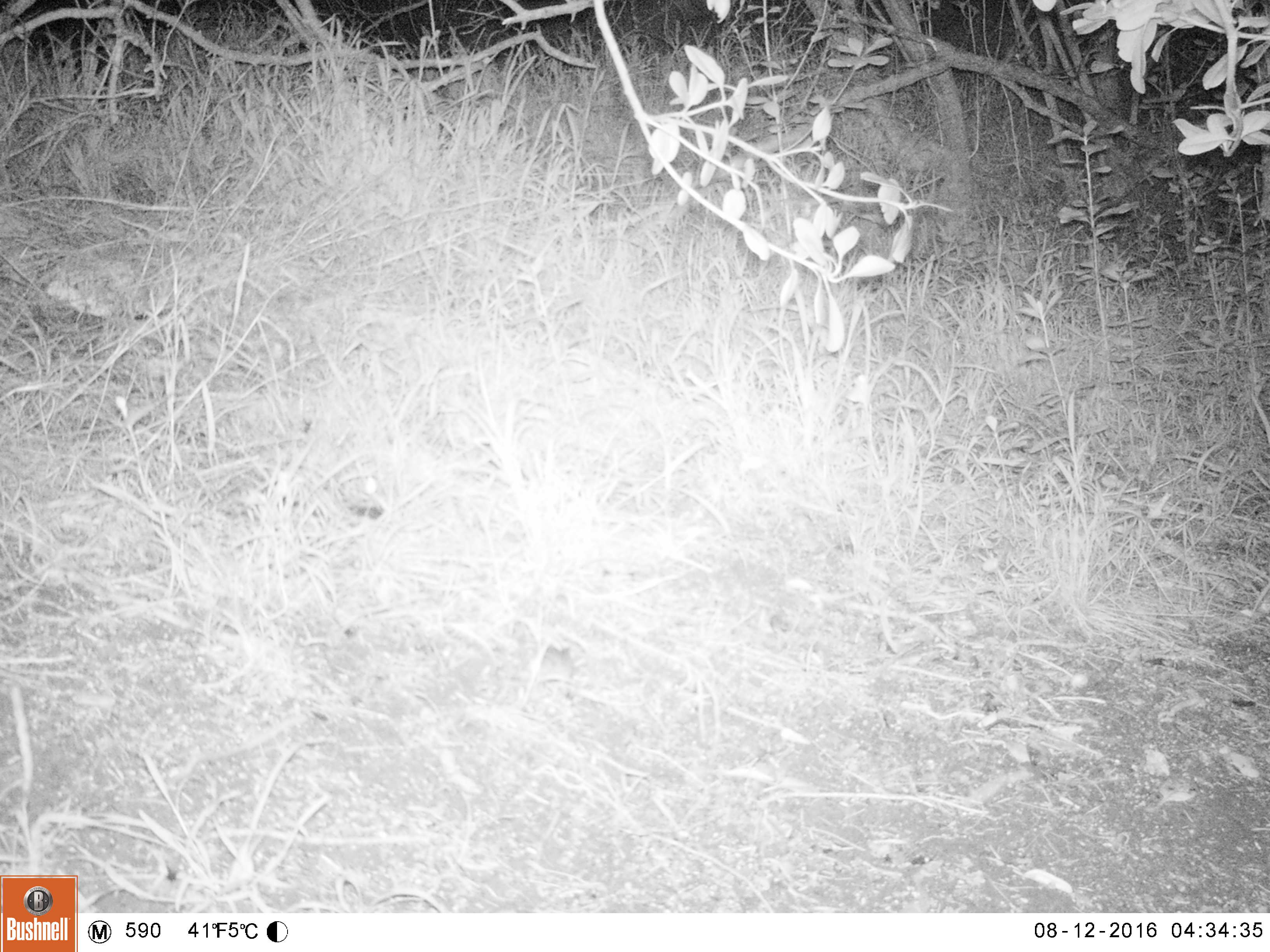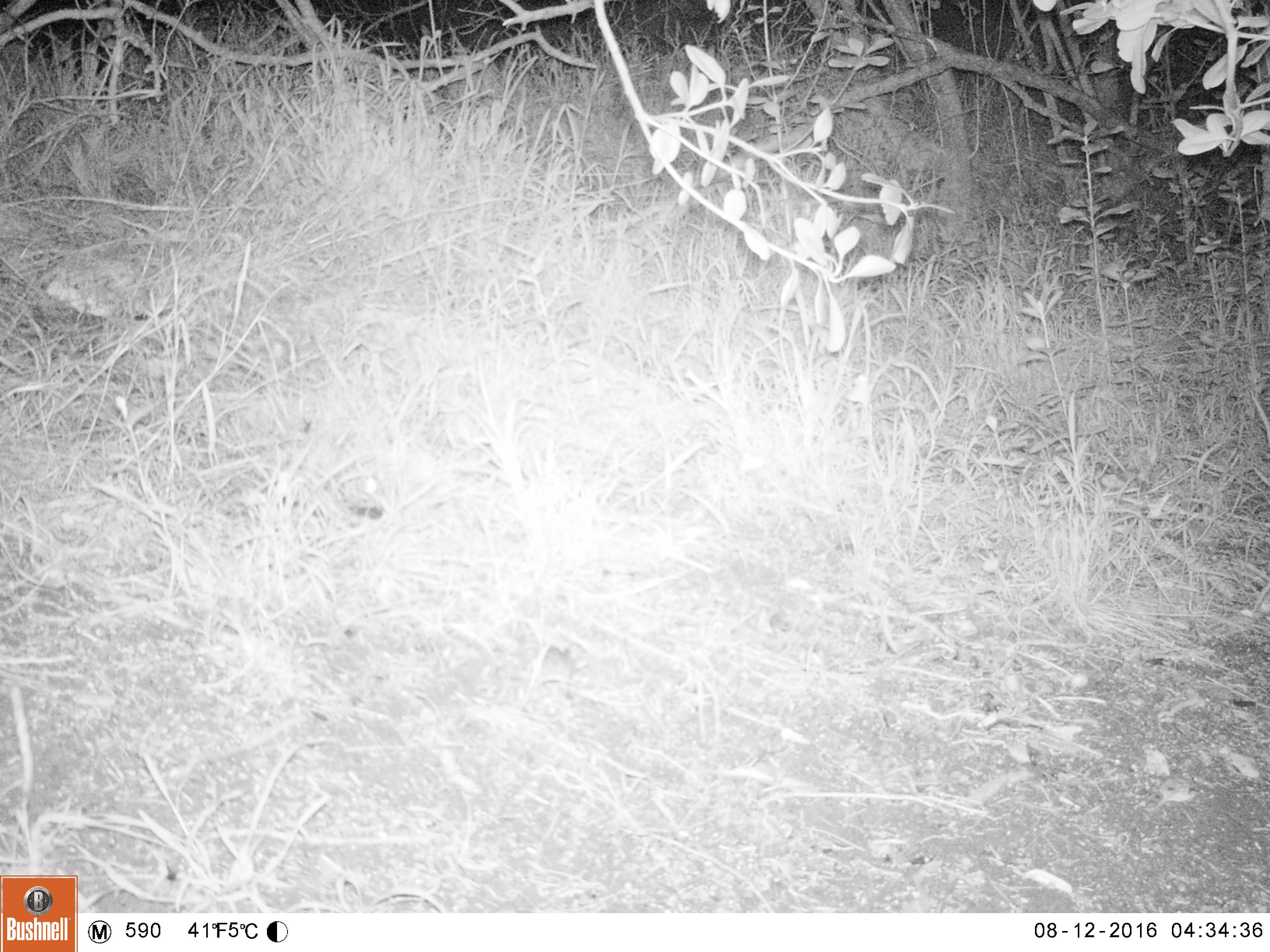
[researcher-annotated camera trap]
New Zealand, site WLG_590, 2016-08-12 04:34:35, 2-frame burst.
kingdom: Animalia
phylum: Chordata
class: Mammalia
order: Rodentia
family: Muridae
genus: Mus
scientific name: Mus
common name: mouse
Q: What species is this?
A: Mouse (Mus).